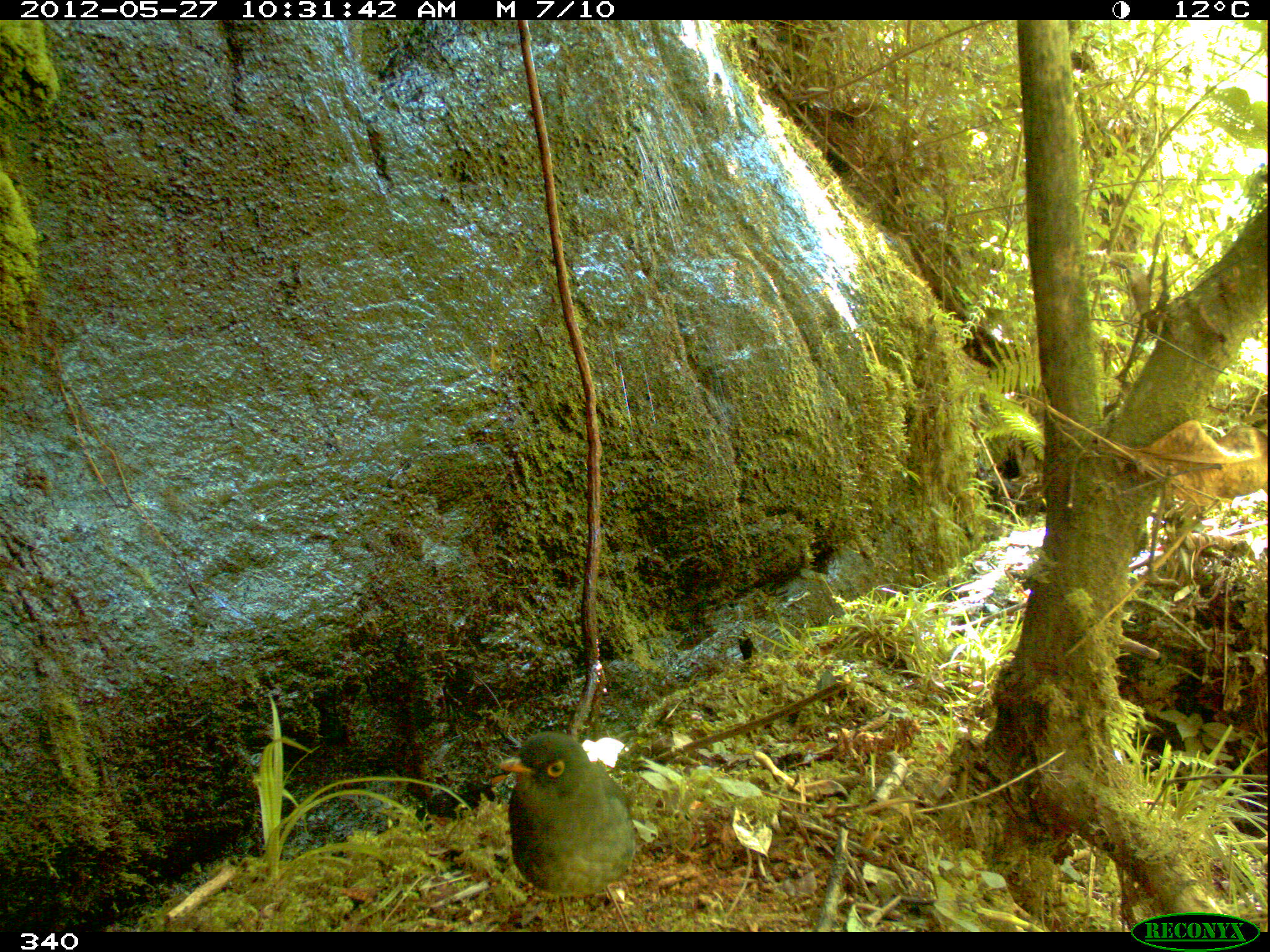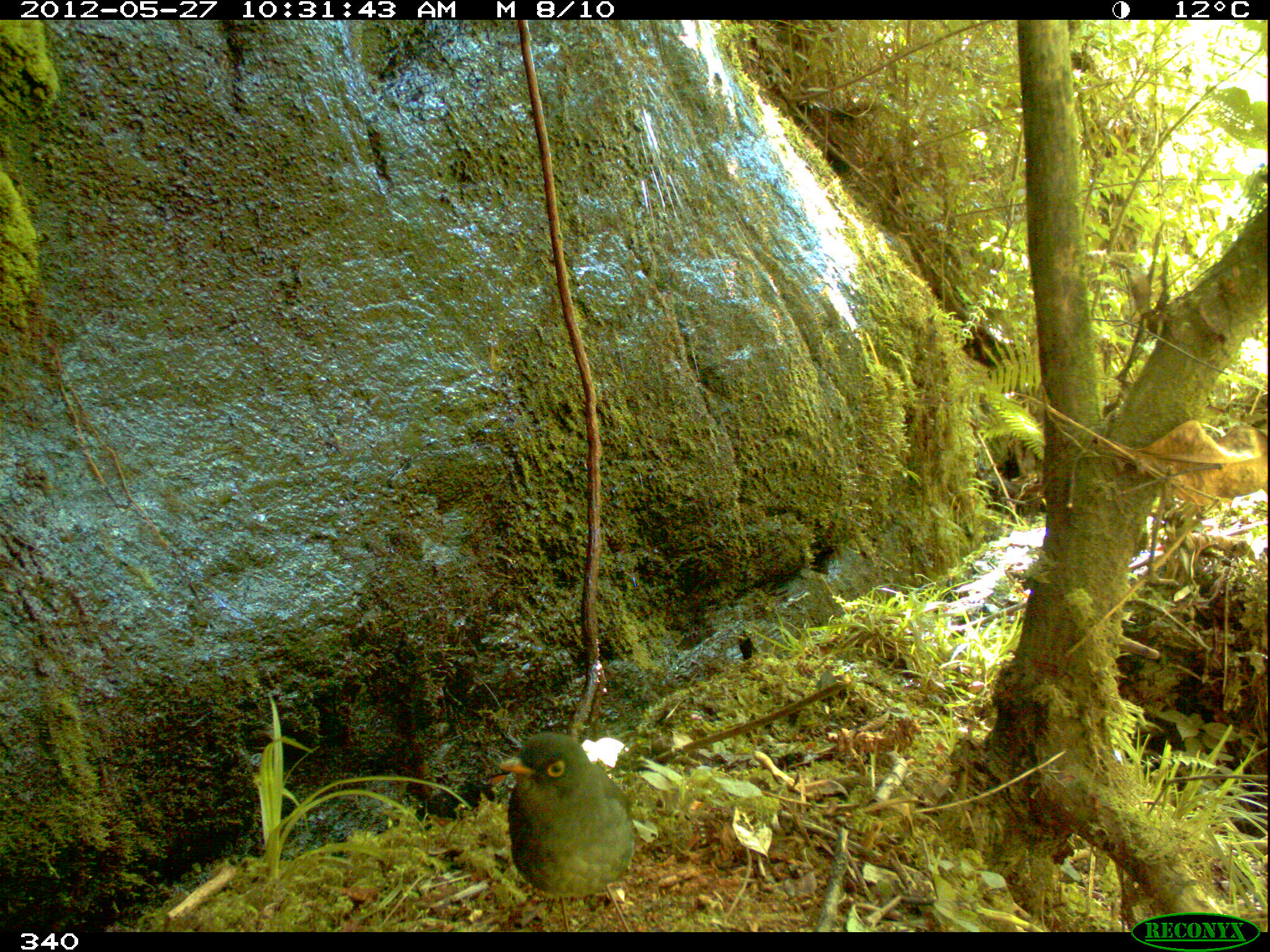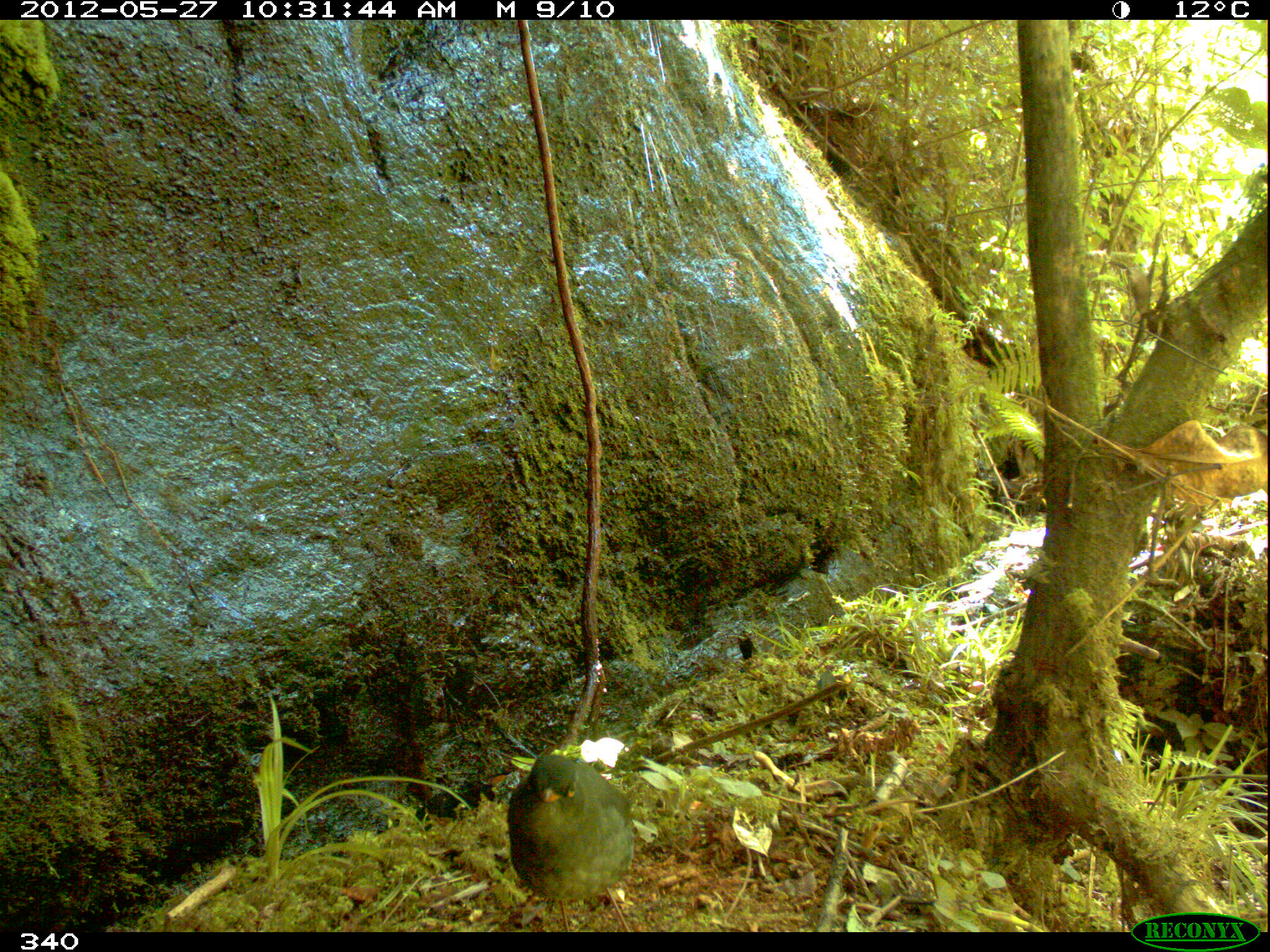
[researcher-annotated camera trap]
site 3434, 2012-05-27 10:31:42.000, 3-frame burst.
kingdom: Animalia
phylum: Chordata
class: Aves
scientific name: Aves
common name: bird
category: unknown bird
Unknown bird (bird) (Aves).